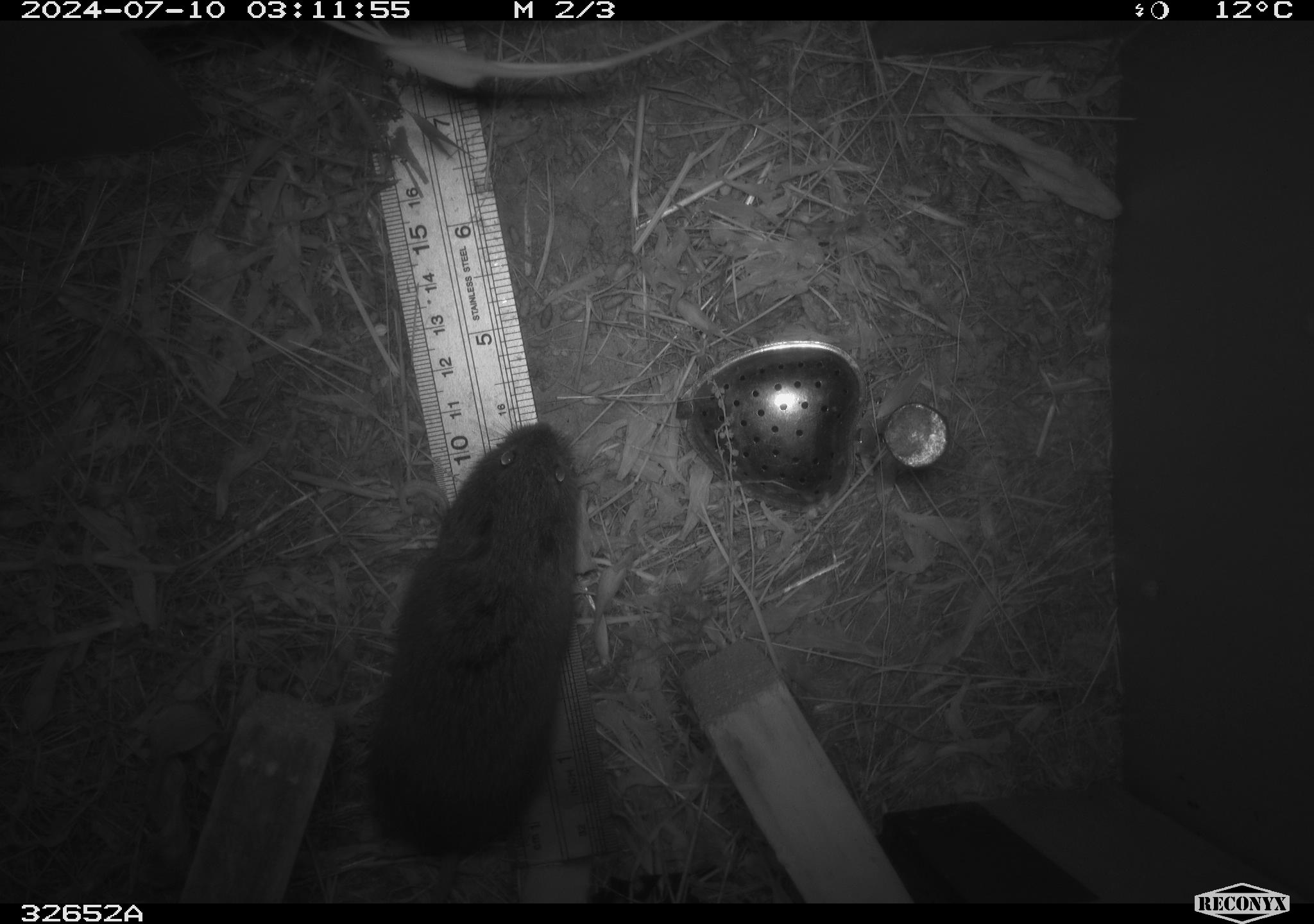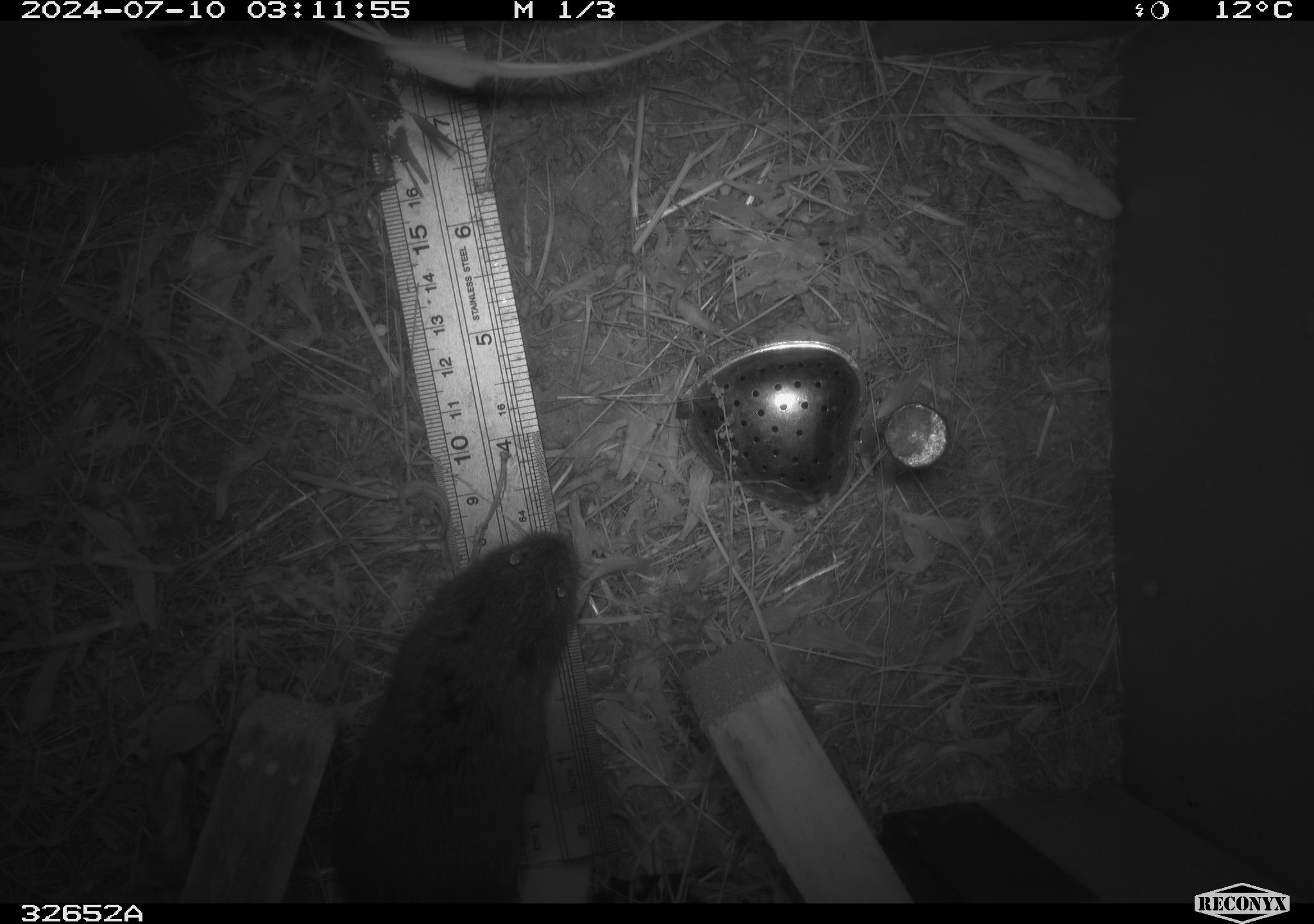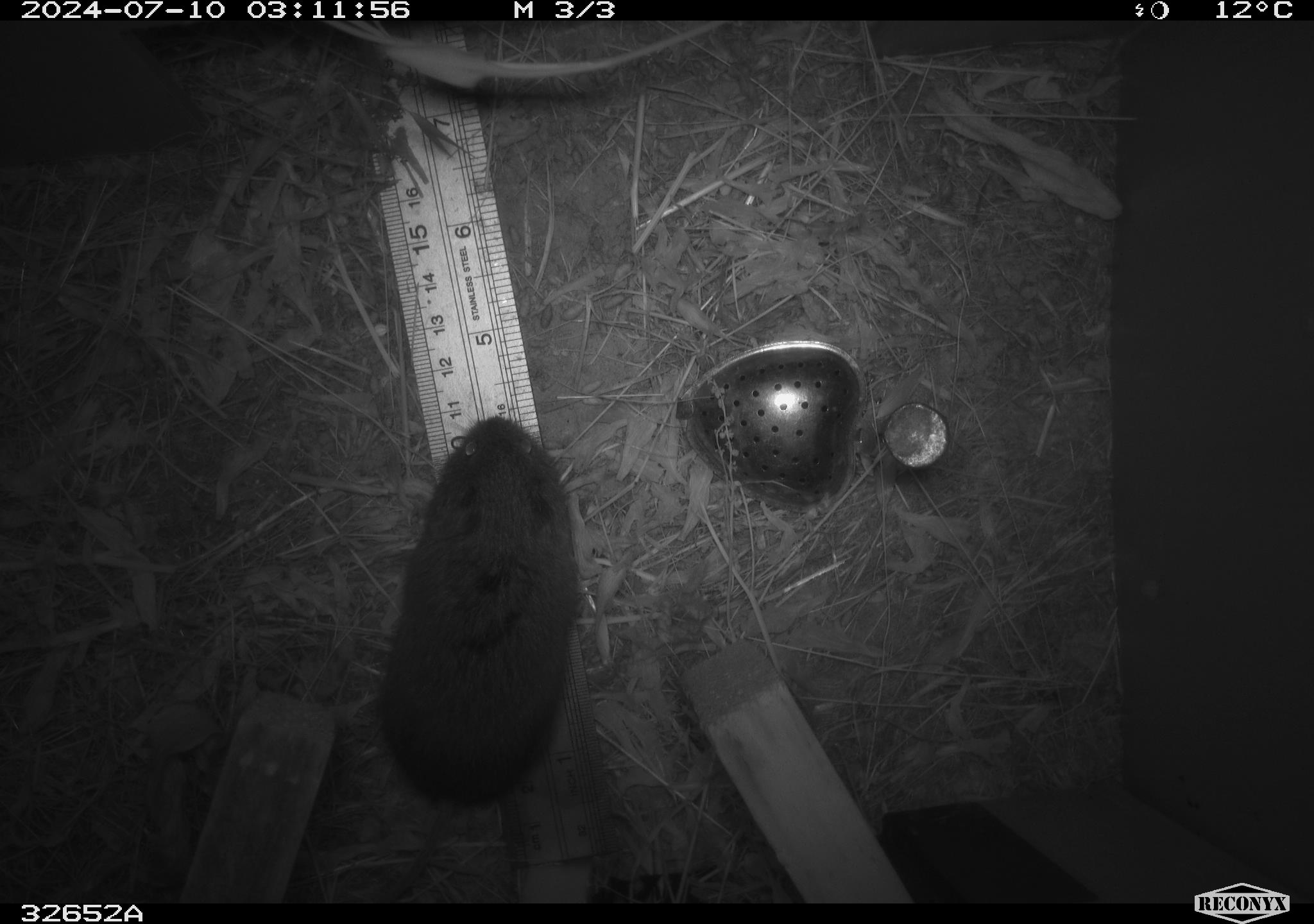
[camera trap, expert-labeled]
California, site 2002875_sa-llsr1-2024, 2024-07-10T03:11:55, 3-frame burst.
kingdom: Animalia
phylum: Chordata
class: Mammalia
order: Rodentia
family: Cricetidae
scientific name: Arvicolinae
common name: voles, lemmings, and muskrats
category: arvicolinae subfamily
Arvicolinae subfamily (voles, lemmings, and muskrats) (Arvicolinae).